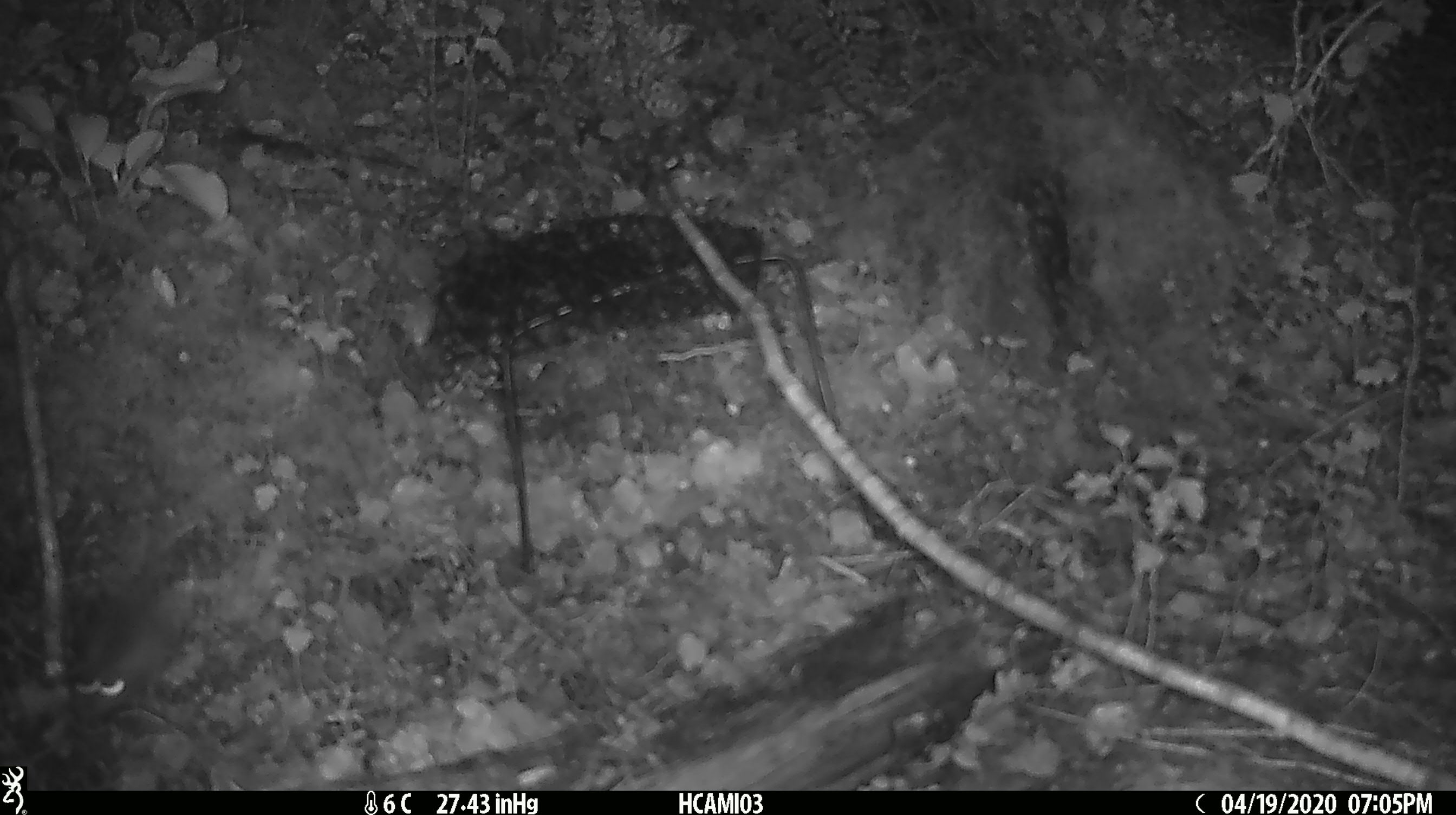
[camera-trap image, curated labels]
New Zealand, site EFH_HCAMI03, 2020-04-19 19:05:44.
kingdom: Animalia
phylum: Chordata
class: Mammalia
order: Rodentia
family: Muridae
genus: Mus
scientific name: Mus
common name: mouse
Mouse (Mus).